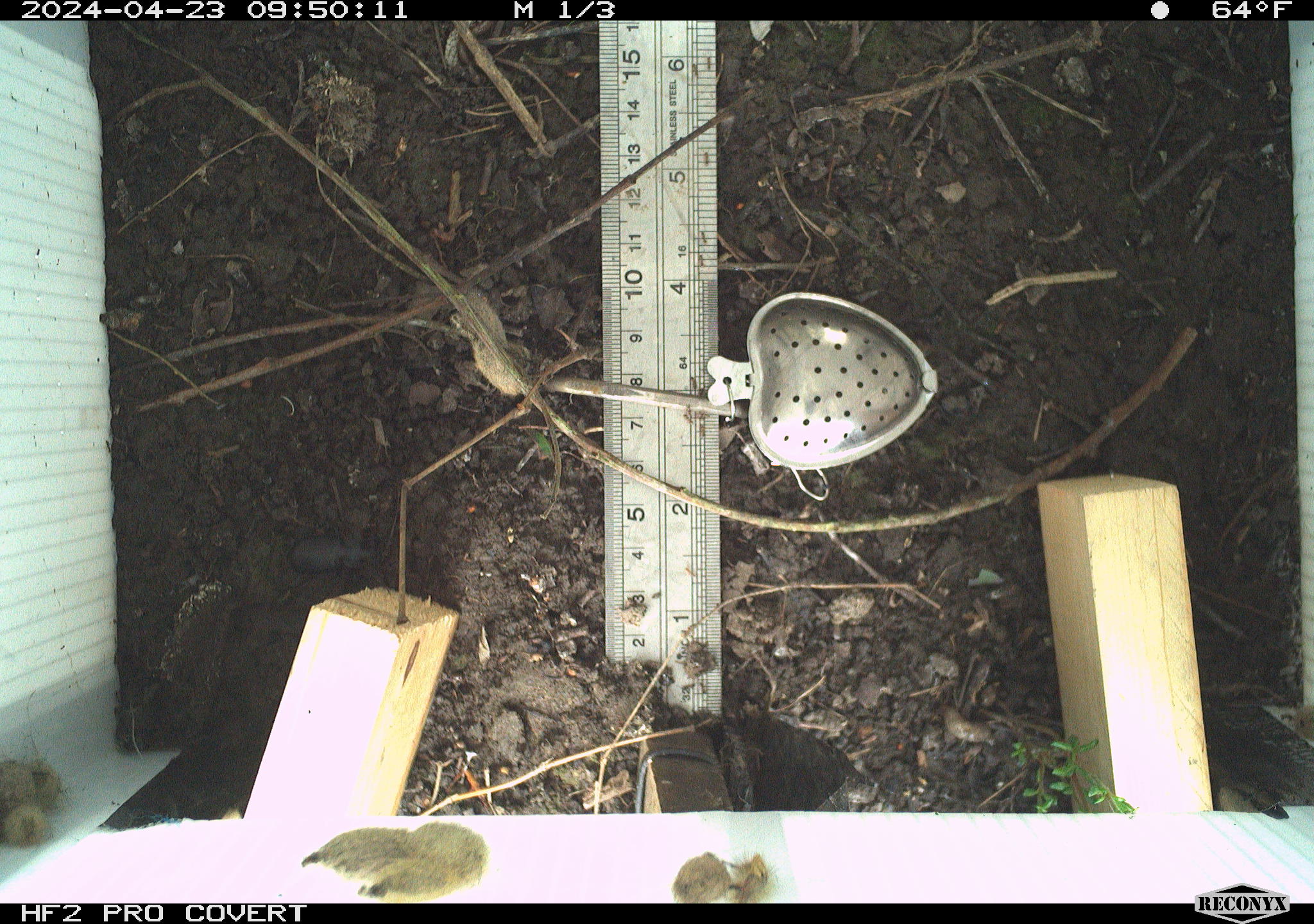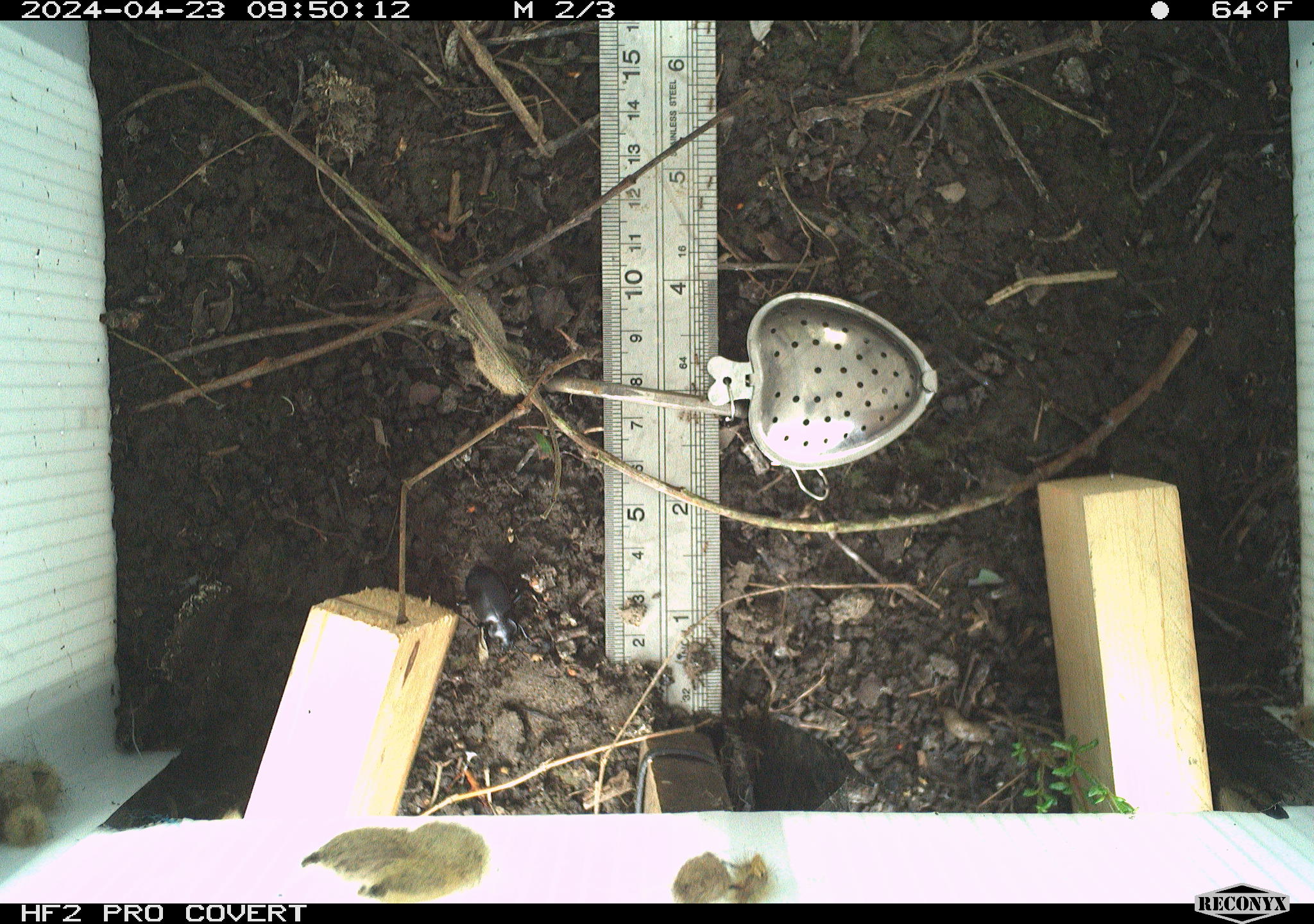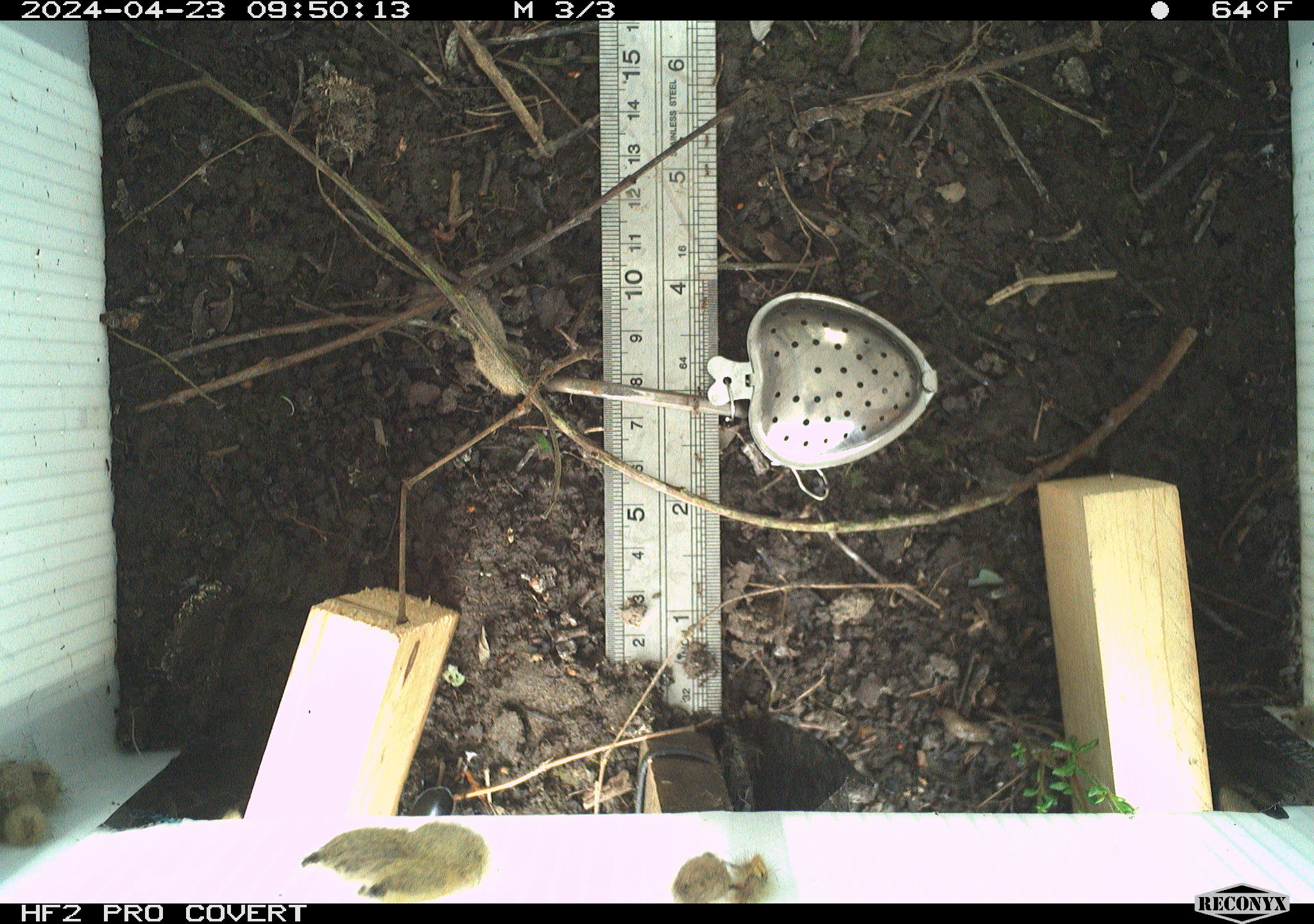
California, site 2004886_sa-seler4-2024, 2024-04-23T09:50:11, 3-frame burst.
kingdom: Animalia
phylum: Arthropoda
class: Insecta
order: Lepidoptera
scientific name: Lepidoptera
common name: butterflies and moths